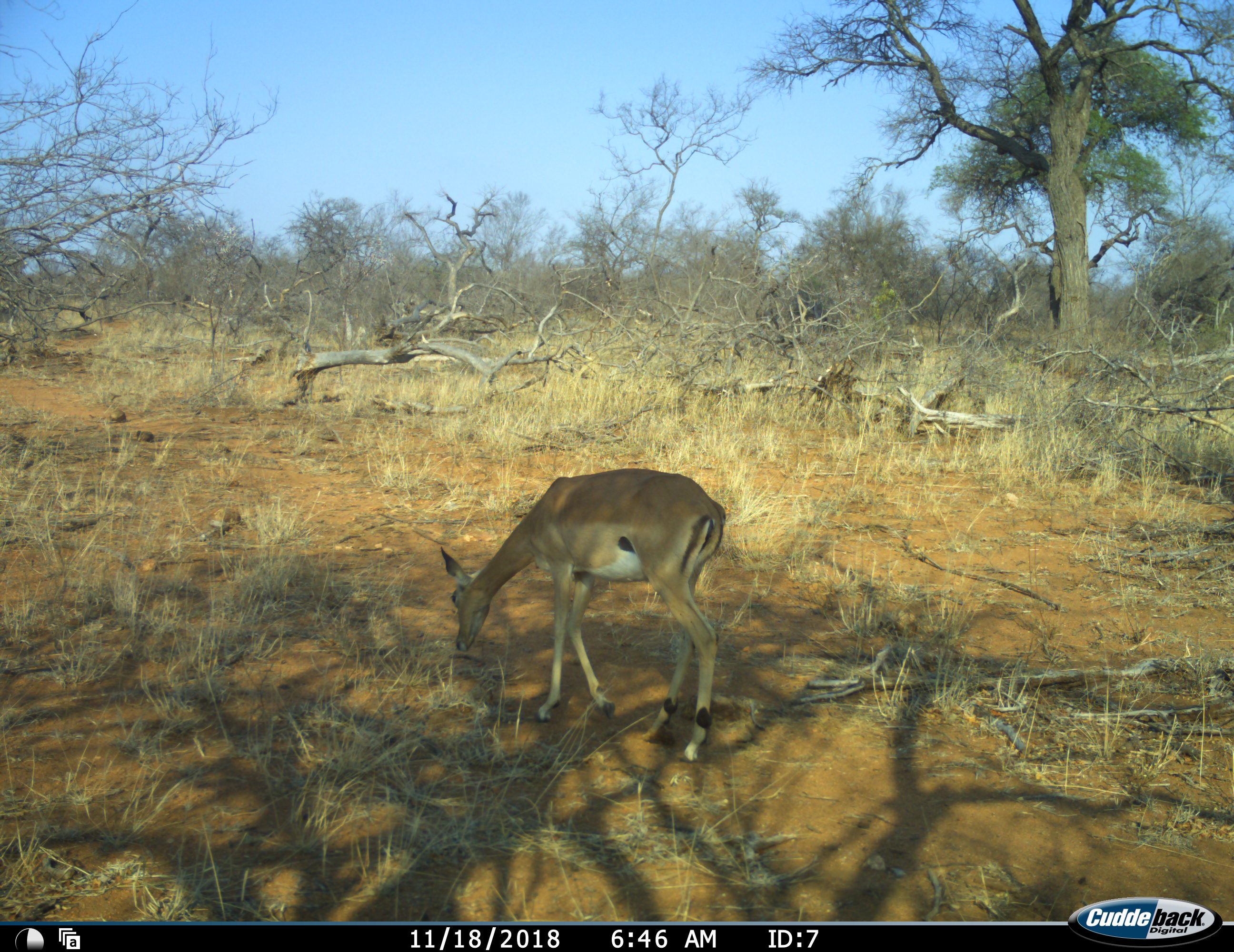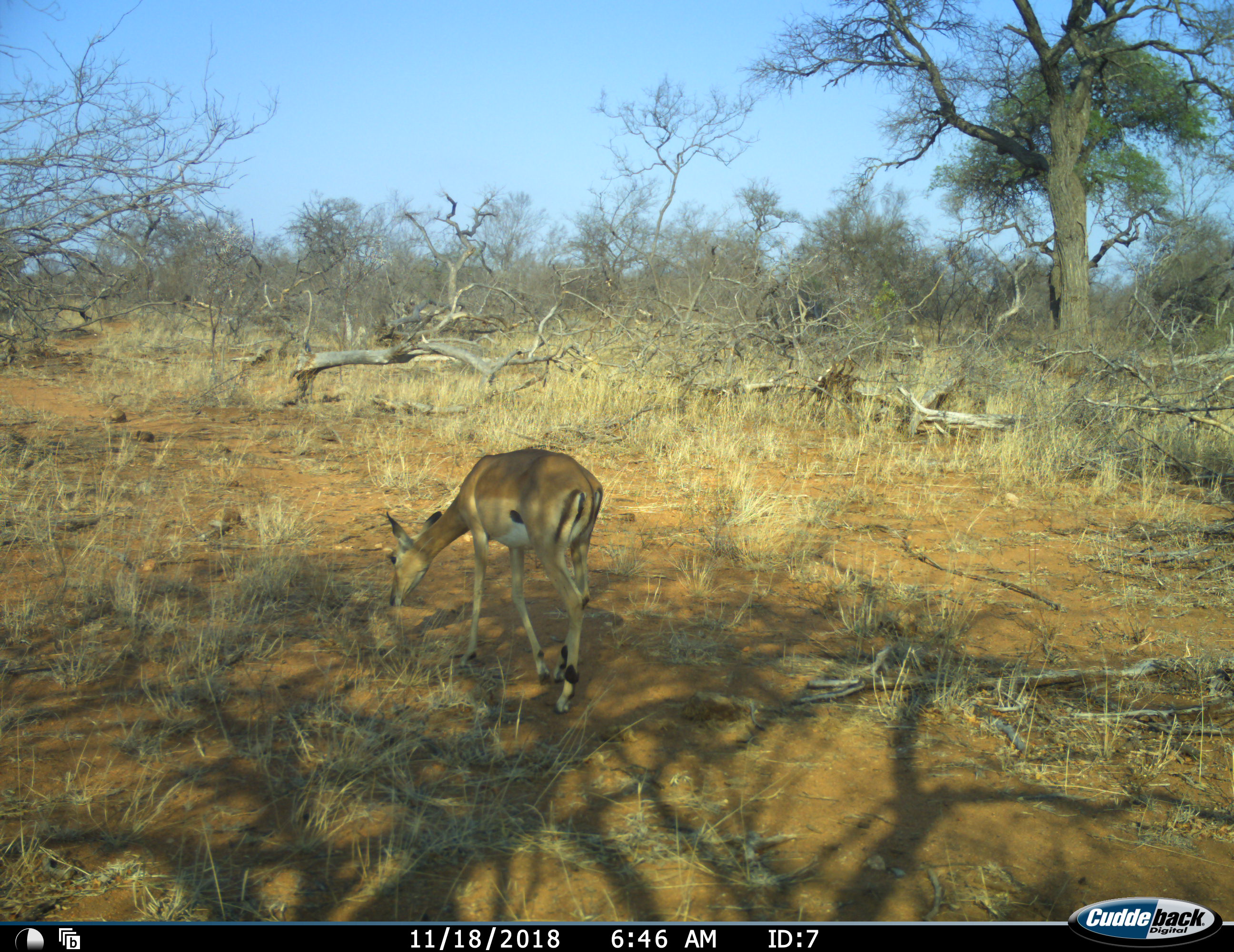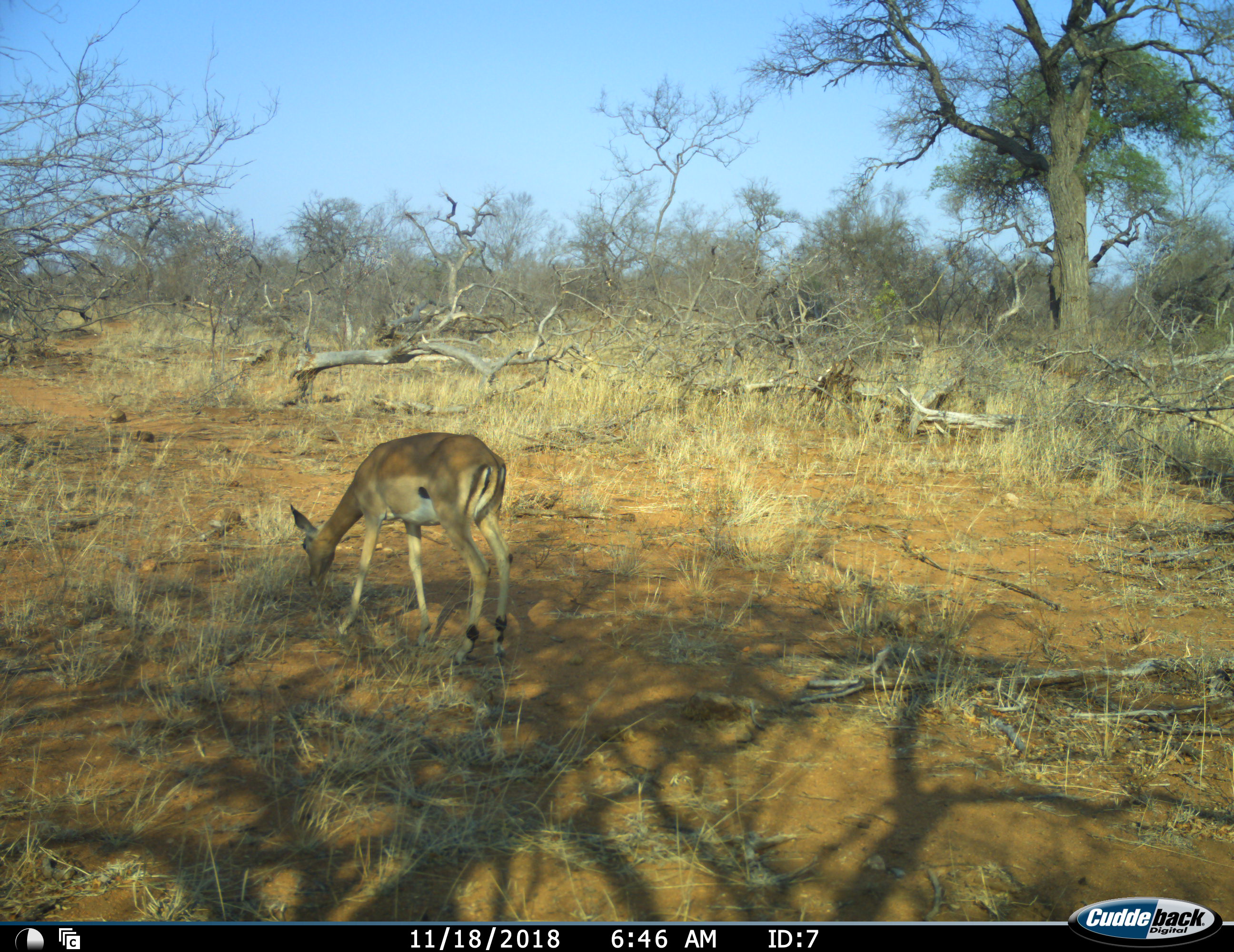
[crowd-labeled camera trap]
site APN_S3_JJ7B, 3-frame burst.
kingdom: Animalia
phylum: Chordata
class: Mammalia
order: Artiodactyla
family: Bovidae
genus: Aepyceros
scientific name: Aepyceros melampus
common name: impala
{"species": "impala (Aepyceros melampus)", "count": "1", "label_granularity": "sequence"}